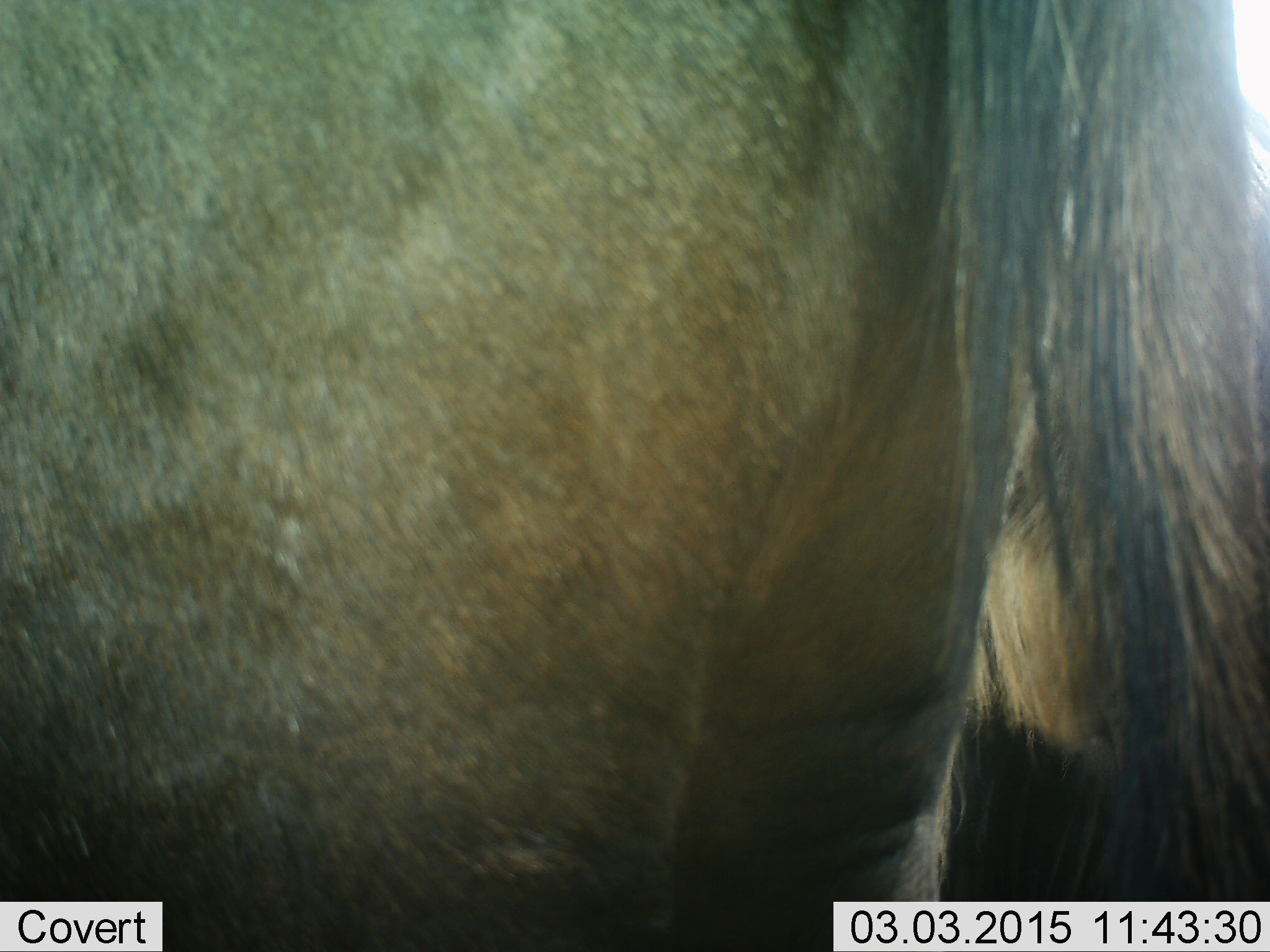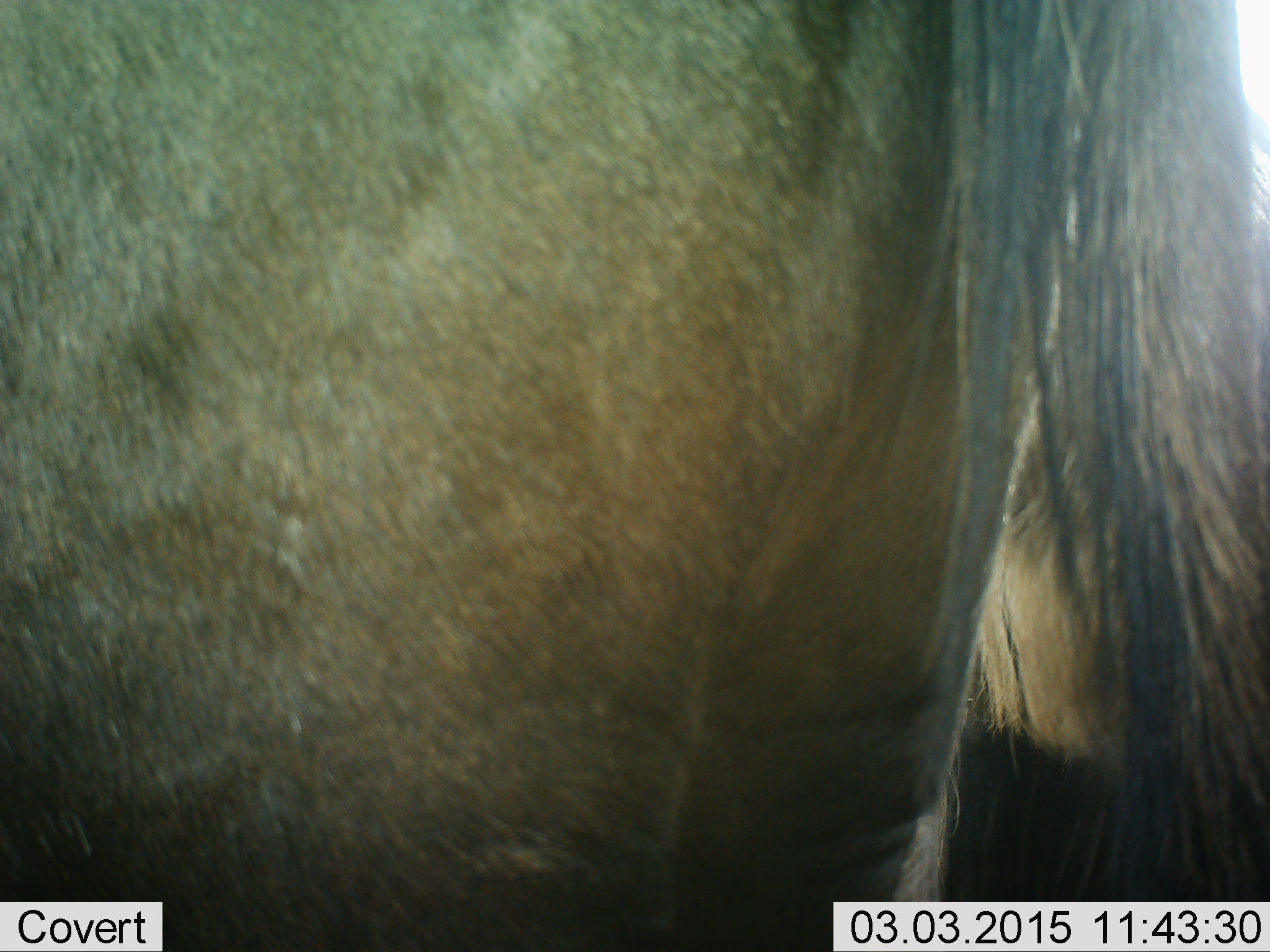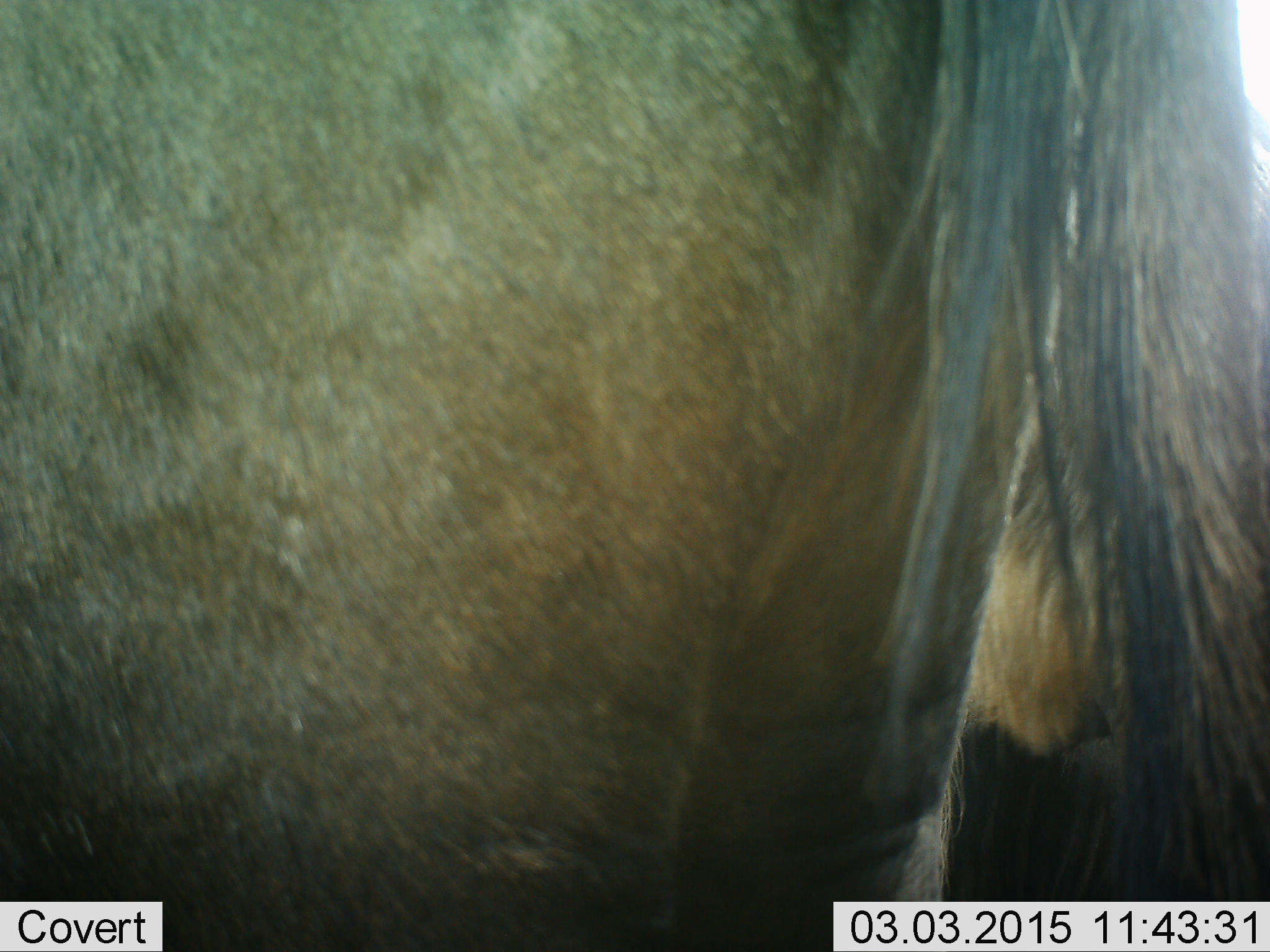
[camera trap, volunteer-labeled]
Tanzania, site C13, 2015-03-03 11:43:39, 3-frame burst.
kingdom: Animalia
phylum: Chordata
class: Mammalia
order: Artiodactyla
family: Bovidae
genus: Connochaetes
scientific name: Connochaetes taurinus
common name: blue wildebeest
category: wildebeest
Wildebeest (blue wildebeest) (Connochaetes taurinus), count 1. Behavior (volunteer vote fractions): standing 100%, resting 10%, moving 0%, interacting 0%. Young present (vote fraction): 0%. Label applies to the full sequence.